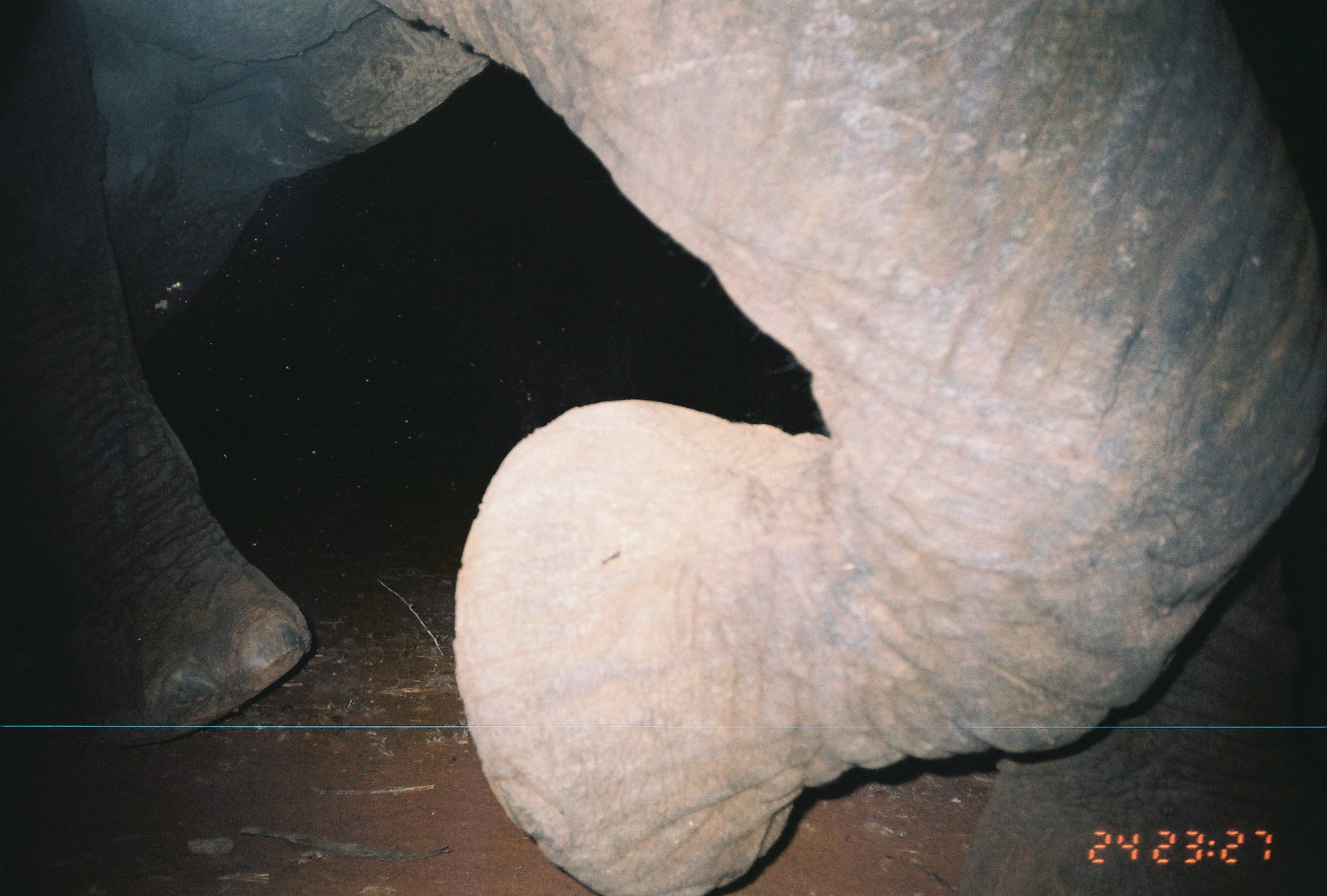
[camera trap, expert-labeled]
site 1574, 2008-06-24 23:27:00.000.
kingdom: Animalia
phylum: Chordata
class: Mammalia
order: Proboscidea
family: Elephantidae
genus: Loxodonta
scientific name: Loxodonta africana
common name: african bush elephant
Loxodonta africana (african bush elephant), count 1.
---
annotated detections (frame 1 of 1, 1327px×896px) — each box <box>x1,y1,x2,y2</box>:
loxodonta africana: <box>1,0,1325,894</box>